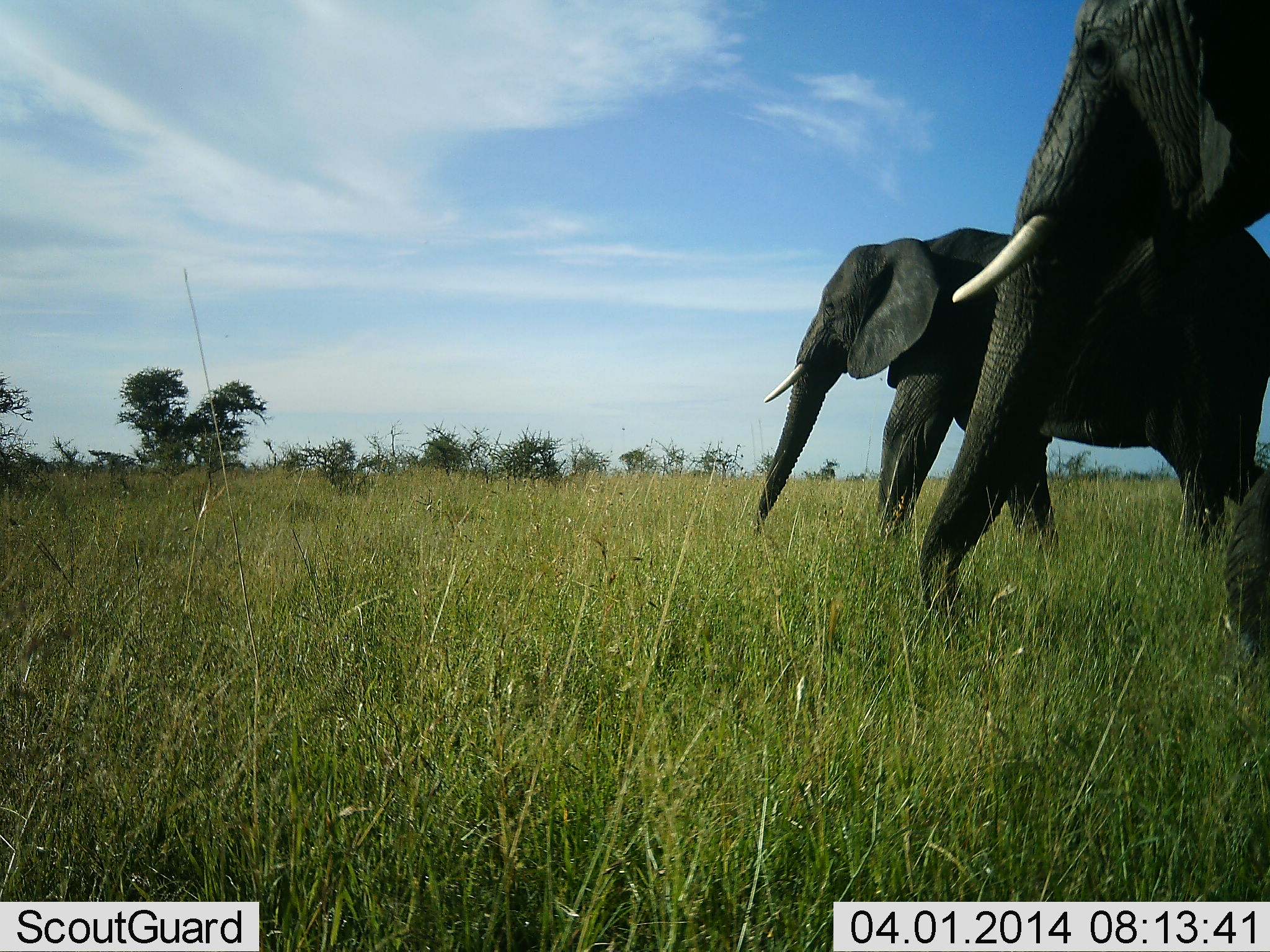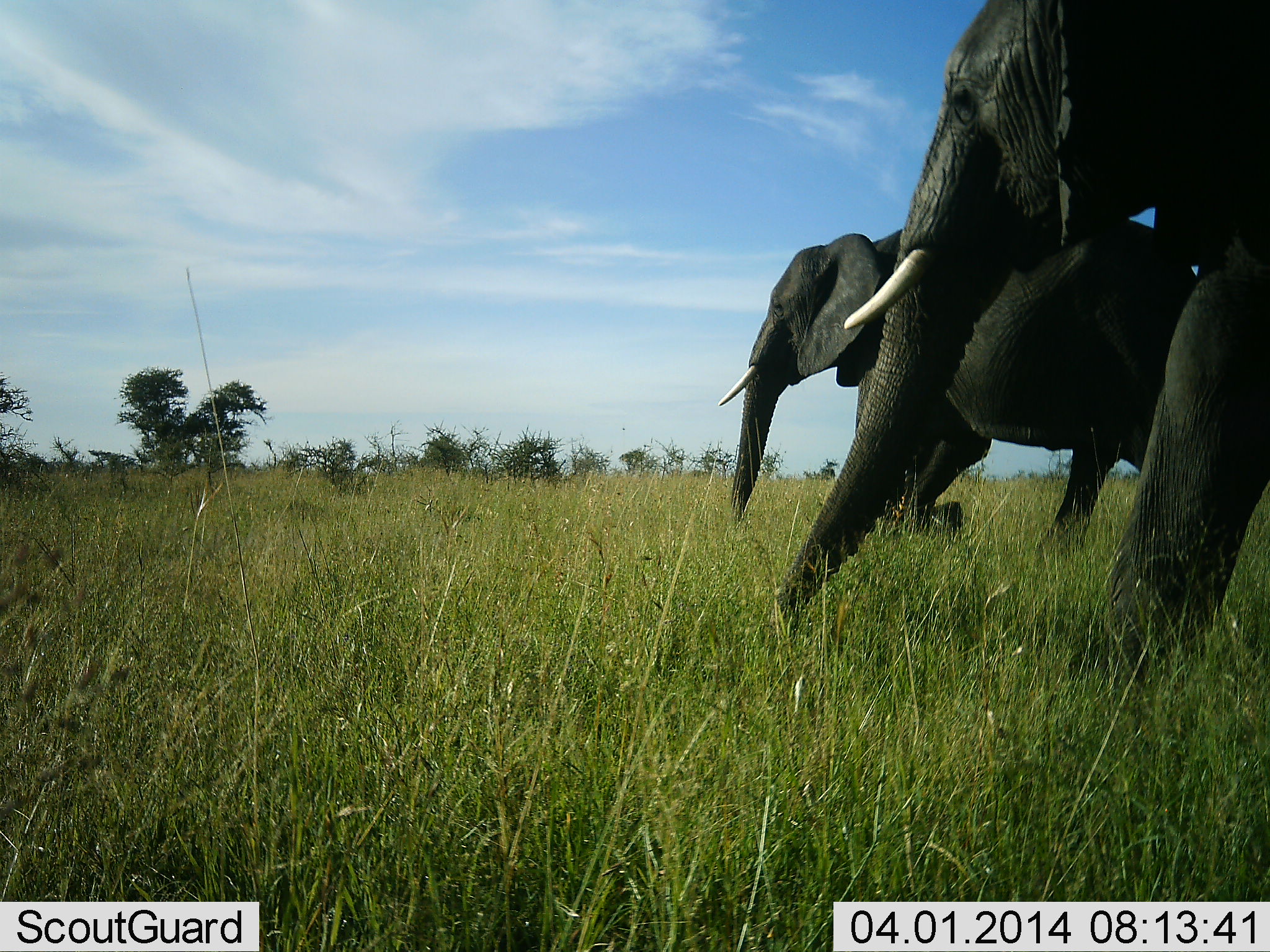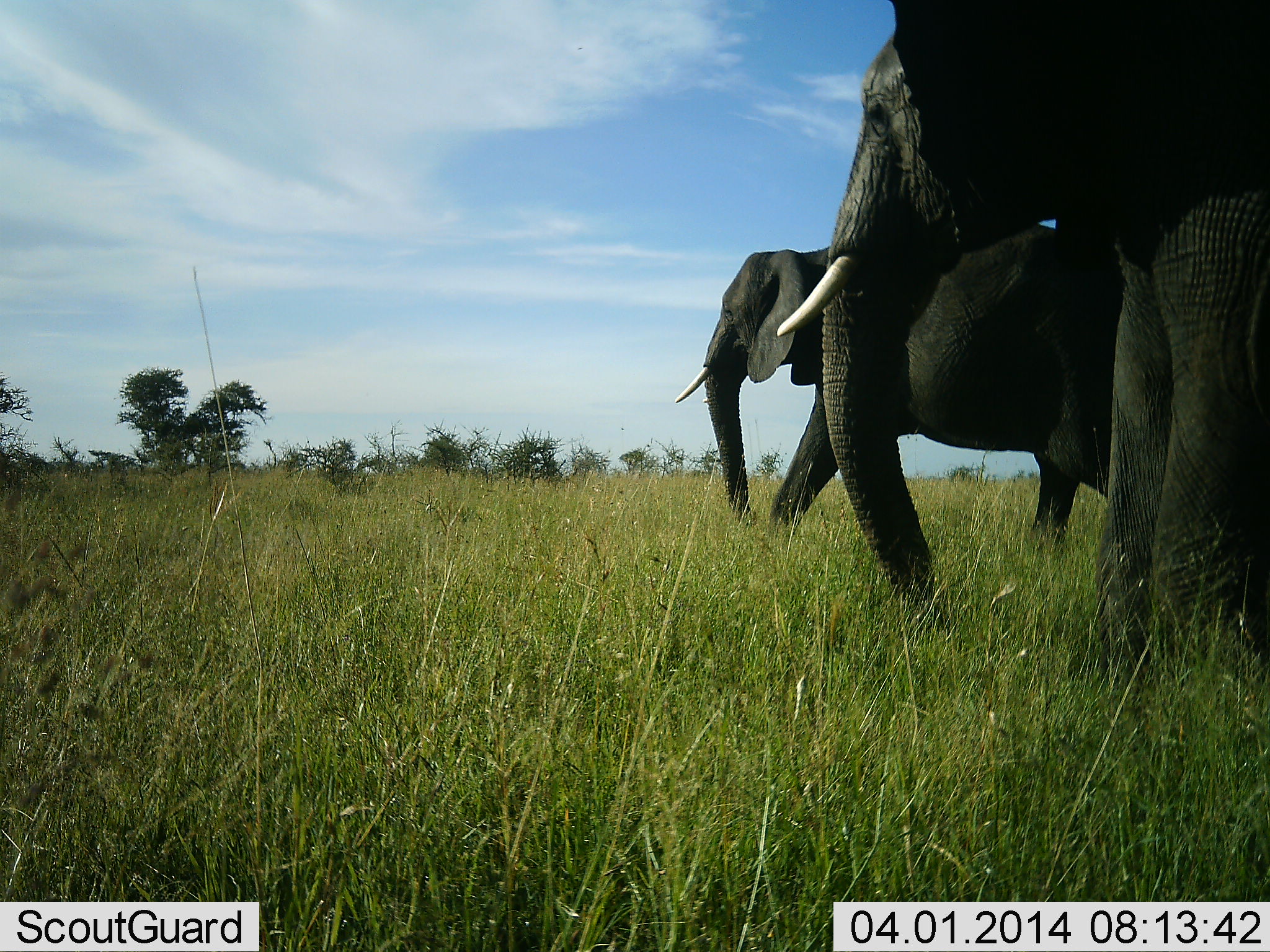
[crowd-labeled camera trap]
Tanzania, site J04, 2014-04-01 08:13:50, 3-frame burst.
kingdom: Animalia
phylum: Chordata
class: Mammalia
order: Proboscidea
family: Elephantidae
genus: Loxodonta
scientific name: Loxodonta africana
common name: african bush elephant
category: elephant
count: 2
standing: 0%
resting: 0%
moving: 100%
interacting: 0%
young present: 0%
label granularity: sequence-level